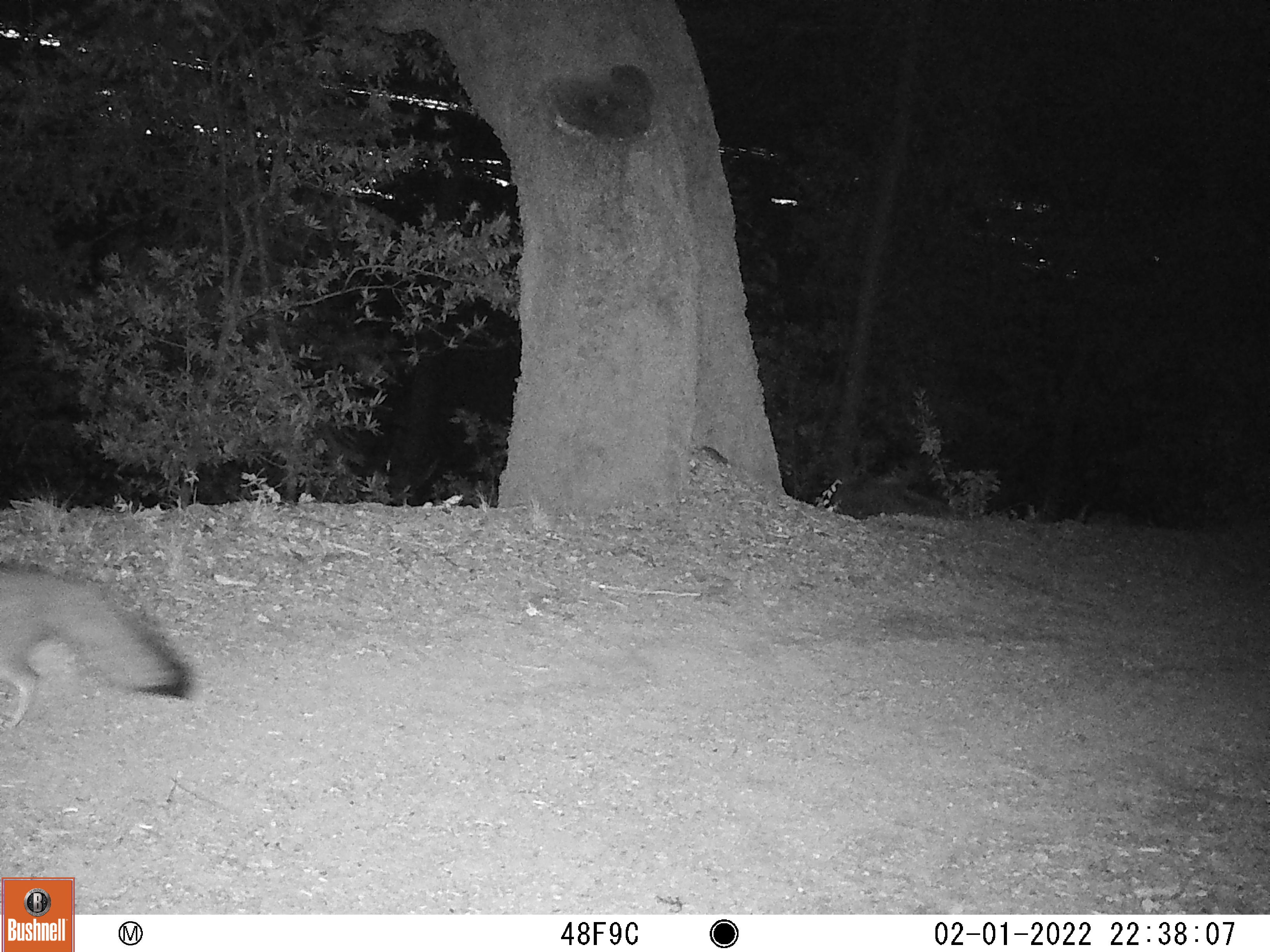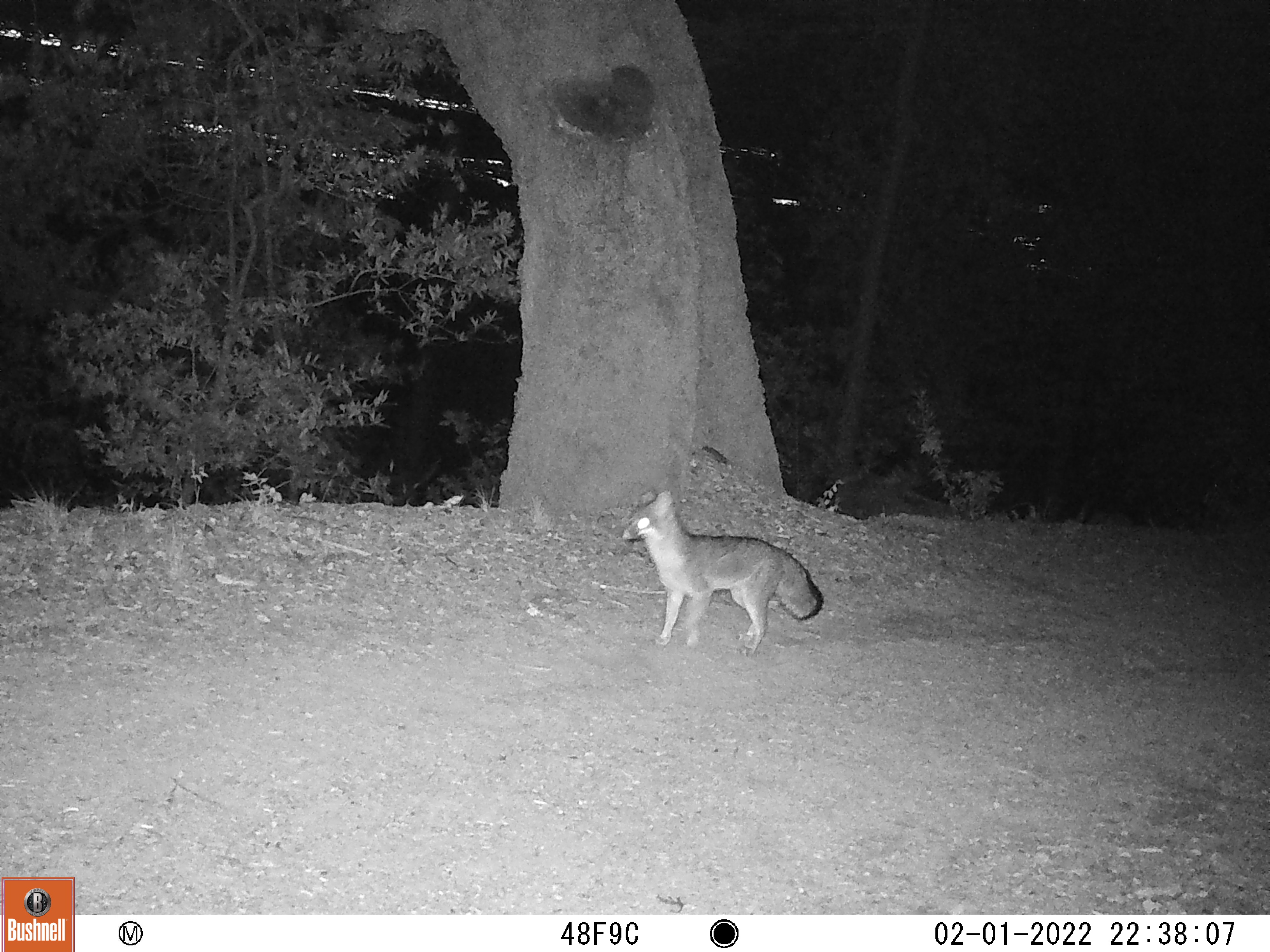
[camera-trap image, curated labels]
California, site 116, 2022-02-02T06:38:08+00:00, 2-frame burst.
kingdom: Animalia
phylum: Chordata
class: Mammalia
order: Carnivora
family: Canidae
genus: Urocyon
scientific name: Urocyon cinereoargenteus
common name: gray fox